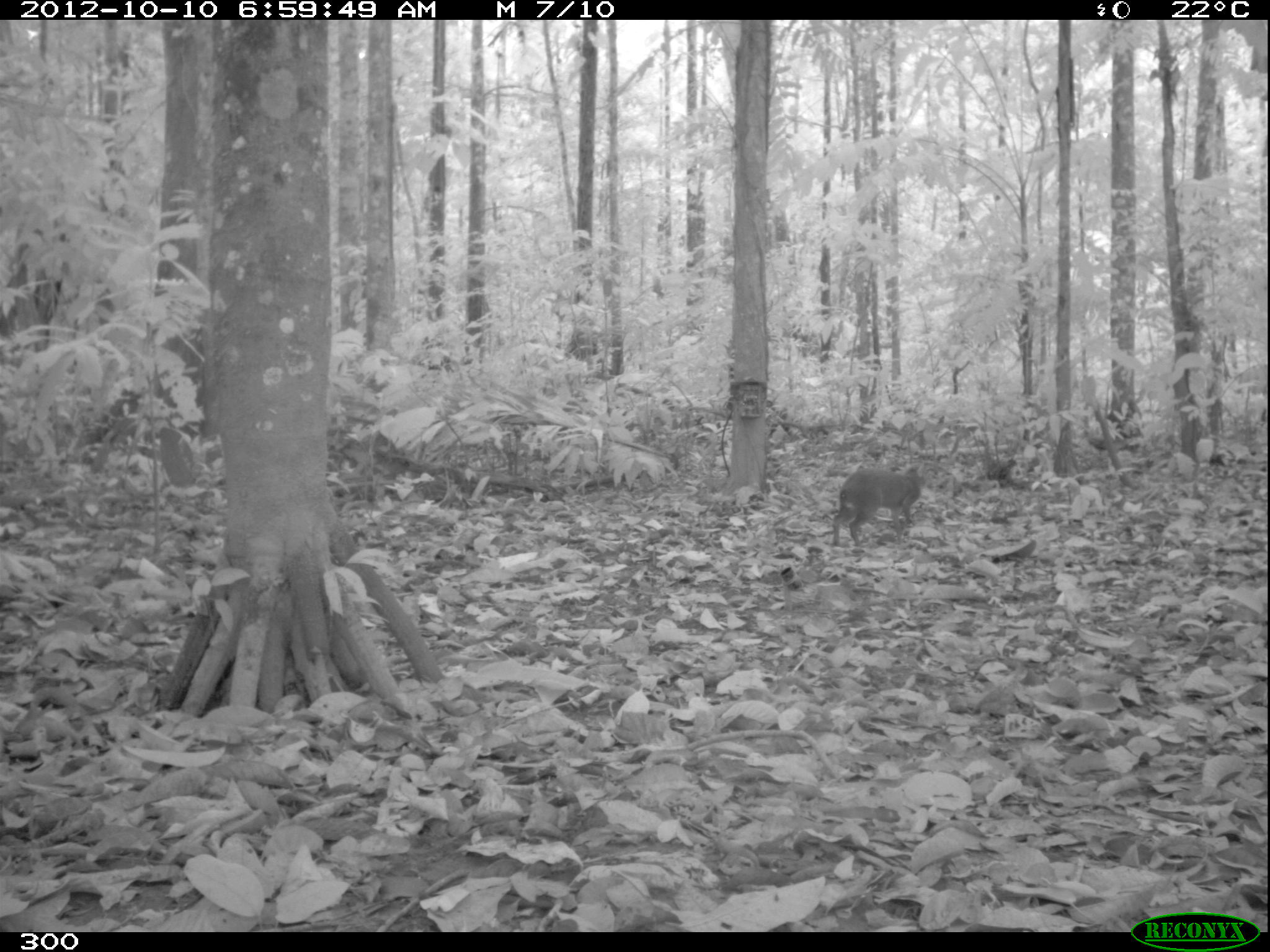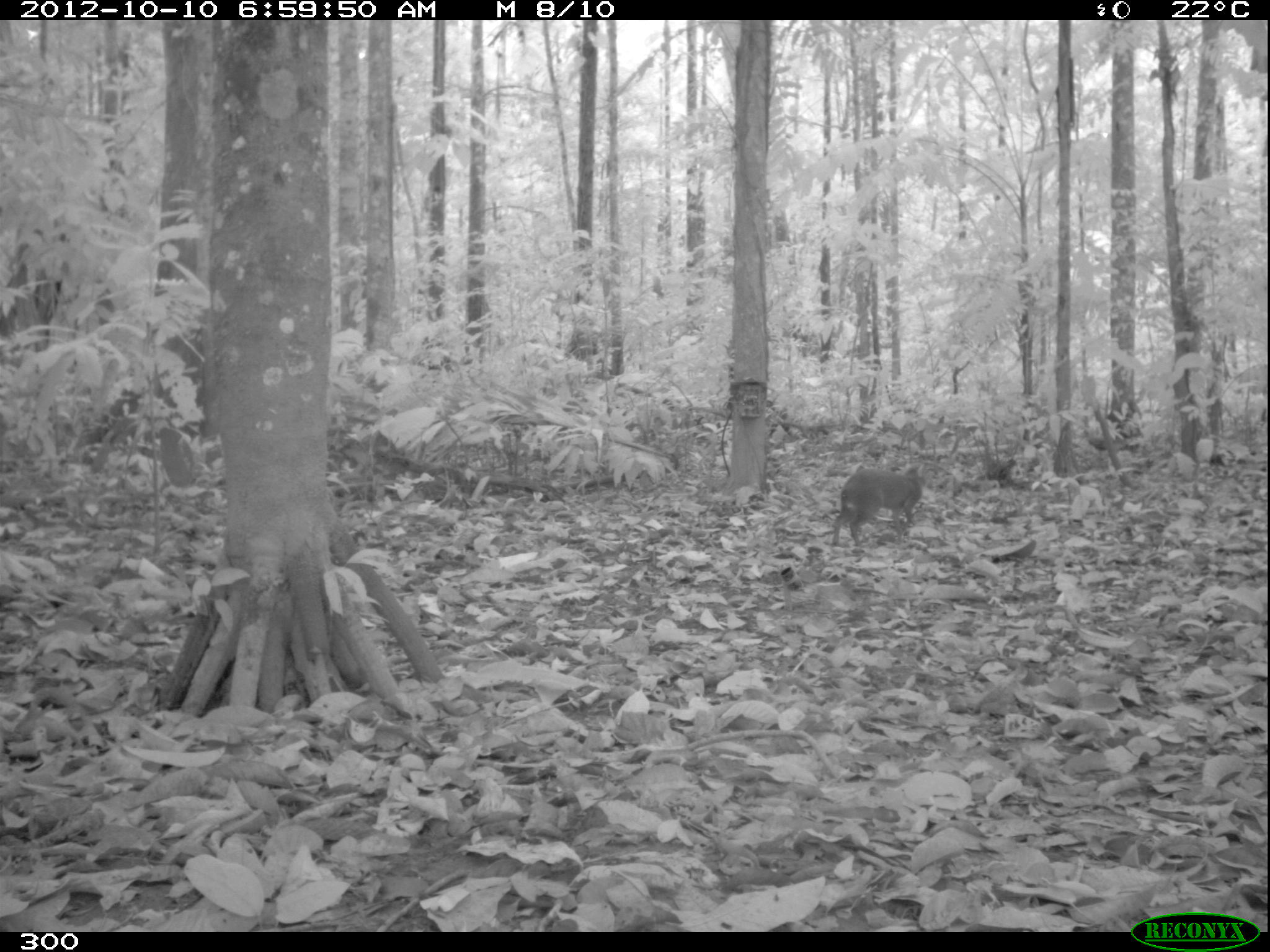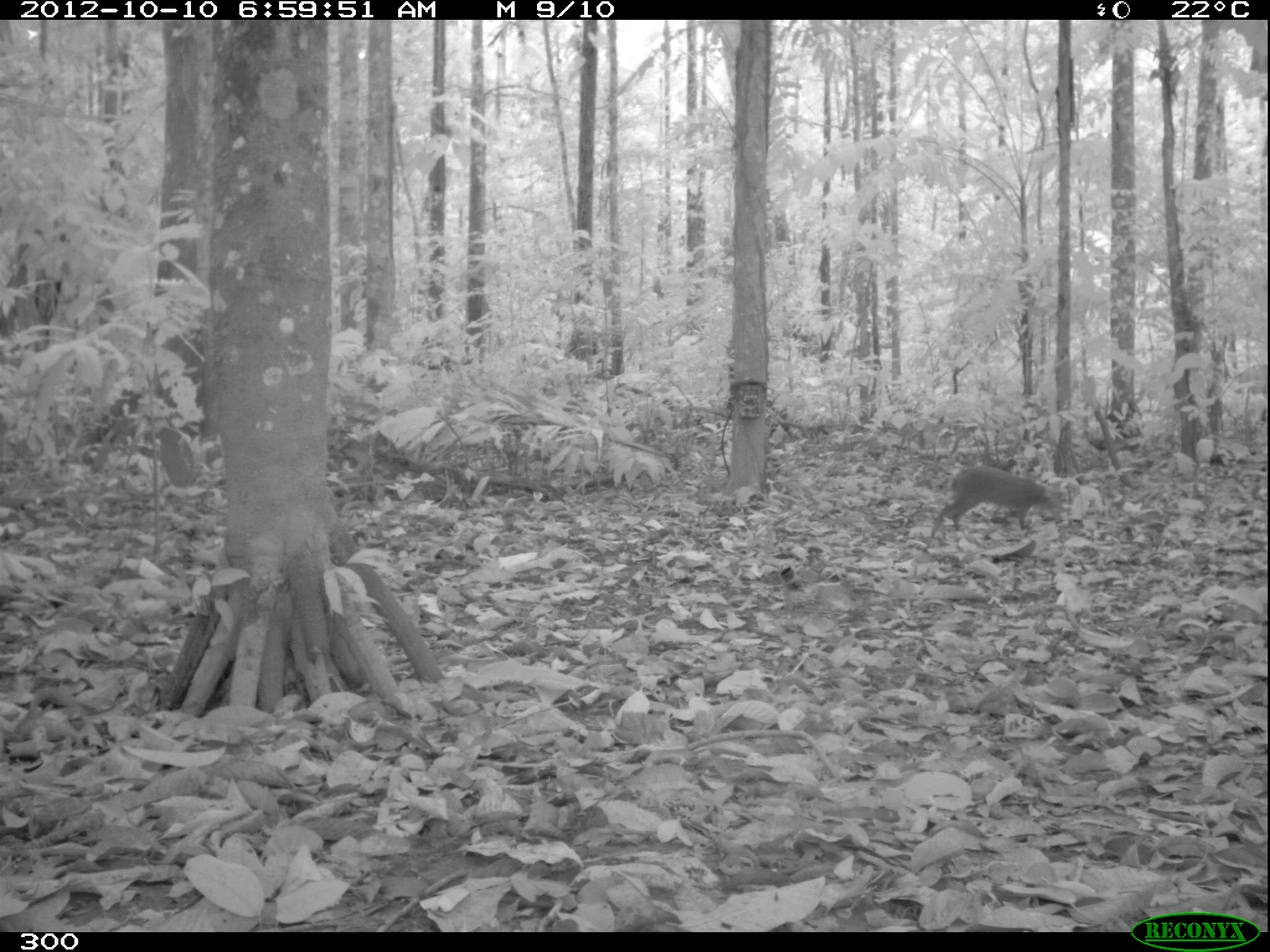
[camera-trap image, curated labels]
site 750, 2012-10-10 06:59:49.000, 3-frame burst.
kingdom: Animalia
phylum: Chordata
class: Mammalia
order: Rodentia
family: Dasyproctidae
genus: Dasyprocta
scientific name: Dasyprocta punctata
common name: central american agouti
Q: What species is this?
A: Dasyprocta punctata (central american agouti).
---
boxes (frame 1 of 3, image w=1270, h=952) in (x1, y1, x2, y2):
dasyprocta punctata: (832, 463, 922, 547)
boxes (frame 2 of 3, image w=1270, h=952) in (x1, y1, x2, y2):
dasyprocta punctata: (833, 463, 923, 547)